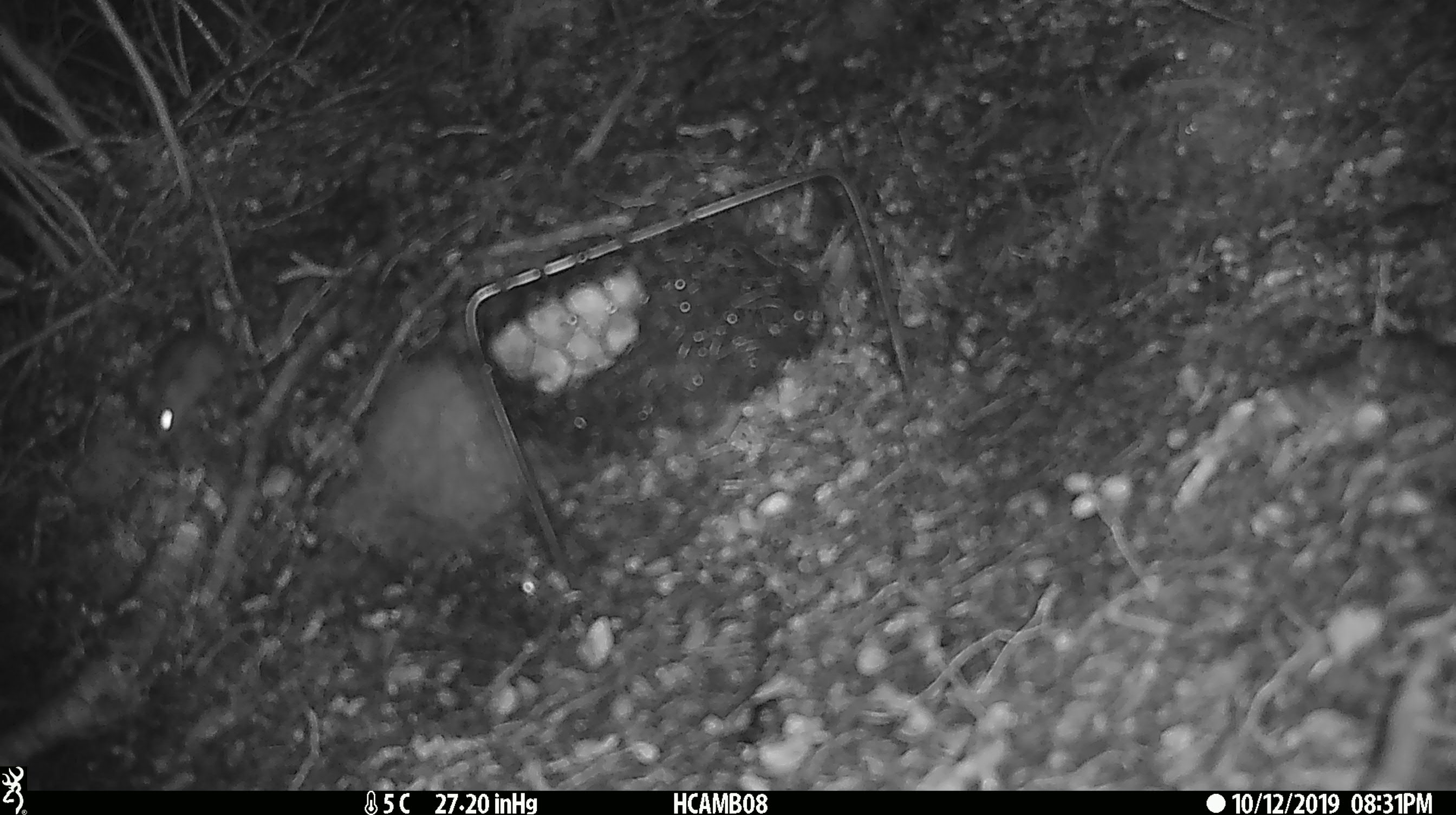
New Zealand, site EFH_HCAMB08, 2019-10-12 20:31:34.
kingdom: Animalia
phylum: Chordata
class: Mammalia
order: Rodentia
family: Muridae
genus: Mus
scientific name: Mus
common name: mouse